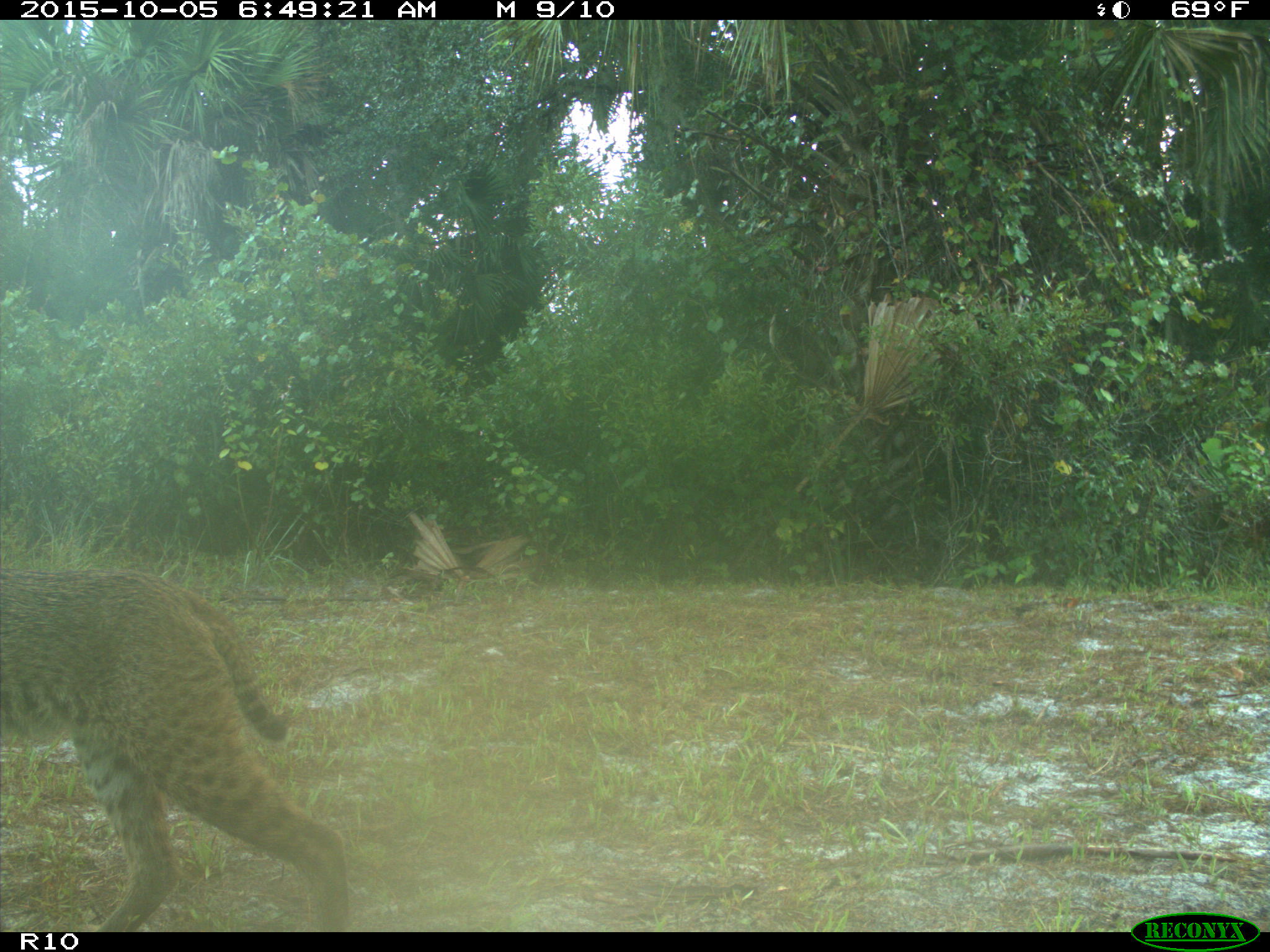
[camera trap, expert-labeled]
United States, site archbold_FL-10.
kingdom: Animalia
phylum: Chordata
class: Mammalia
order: Carnivora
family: Felidae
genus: Lynx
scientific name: Lynx rufus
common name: bobcat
Lynx rufus (bobcat).